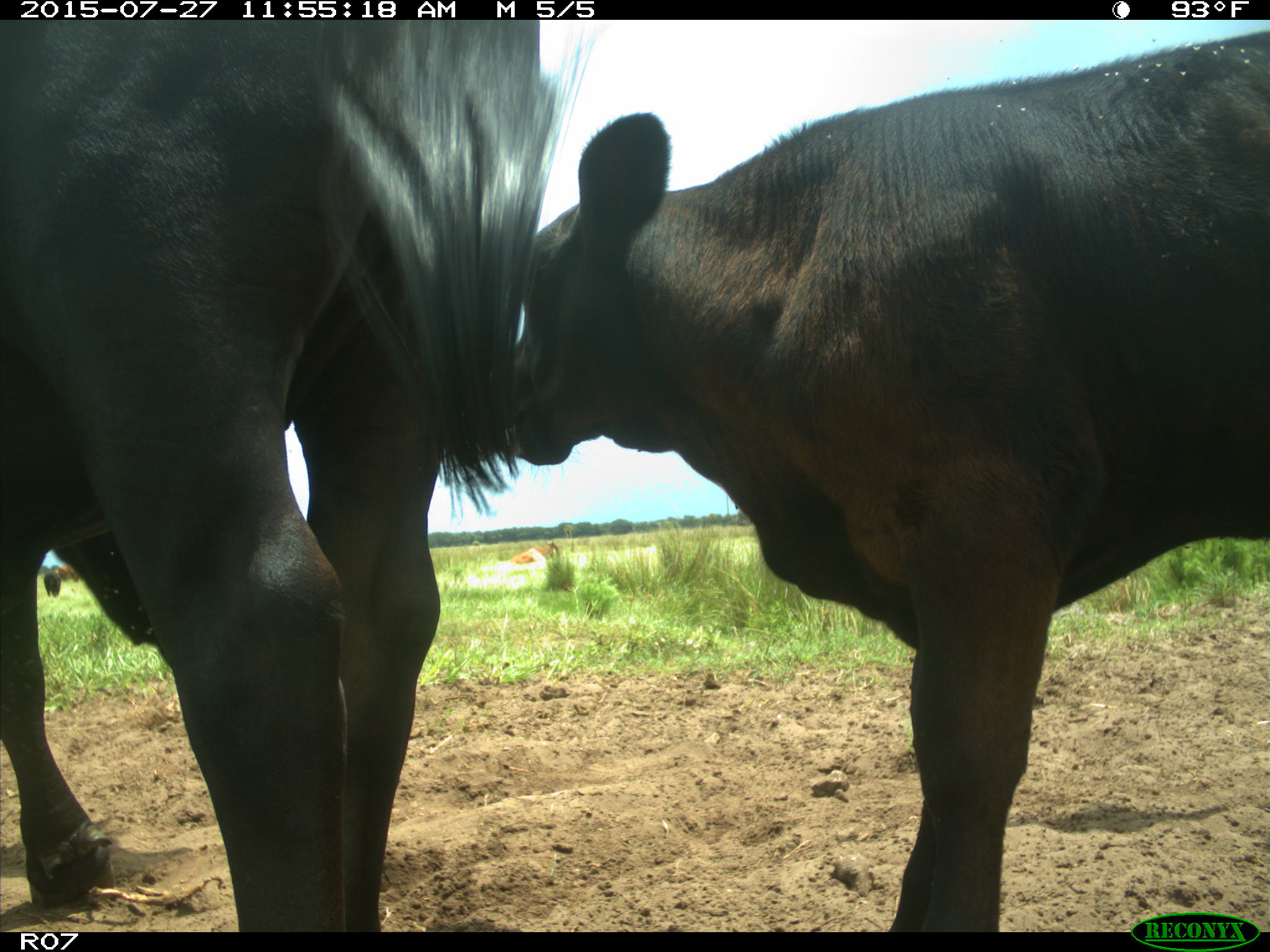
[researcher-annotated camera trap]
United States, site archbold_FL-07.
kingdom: Animalia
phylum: Chordata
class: Mammalia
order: Artiodactyla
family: Bovidae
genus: Bos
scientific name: Bos taurus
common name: domestic cow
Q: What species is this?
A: Bos taurus (domestic cow).